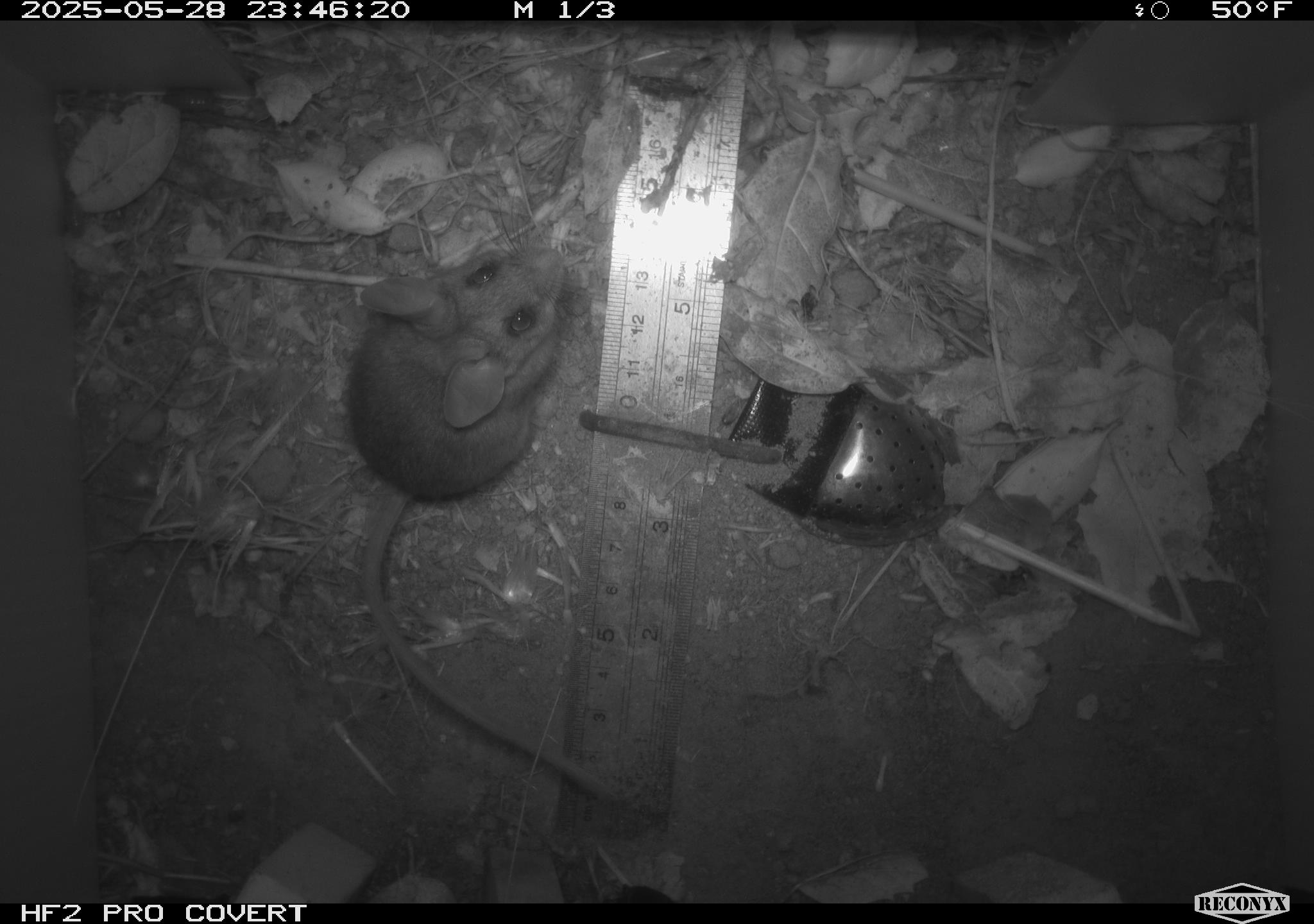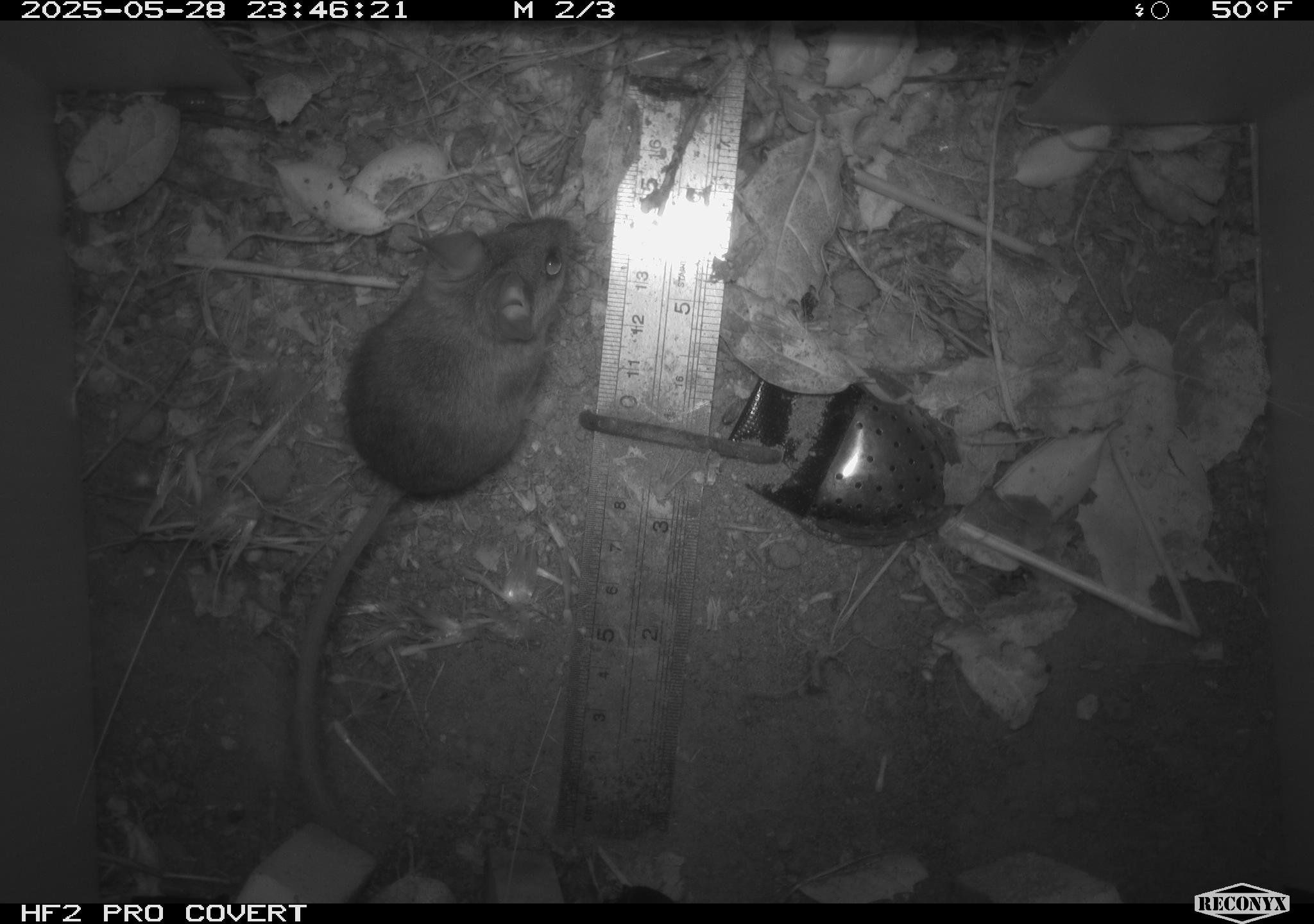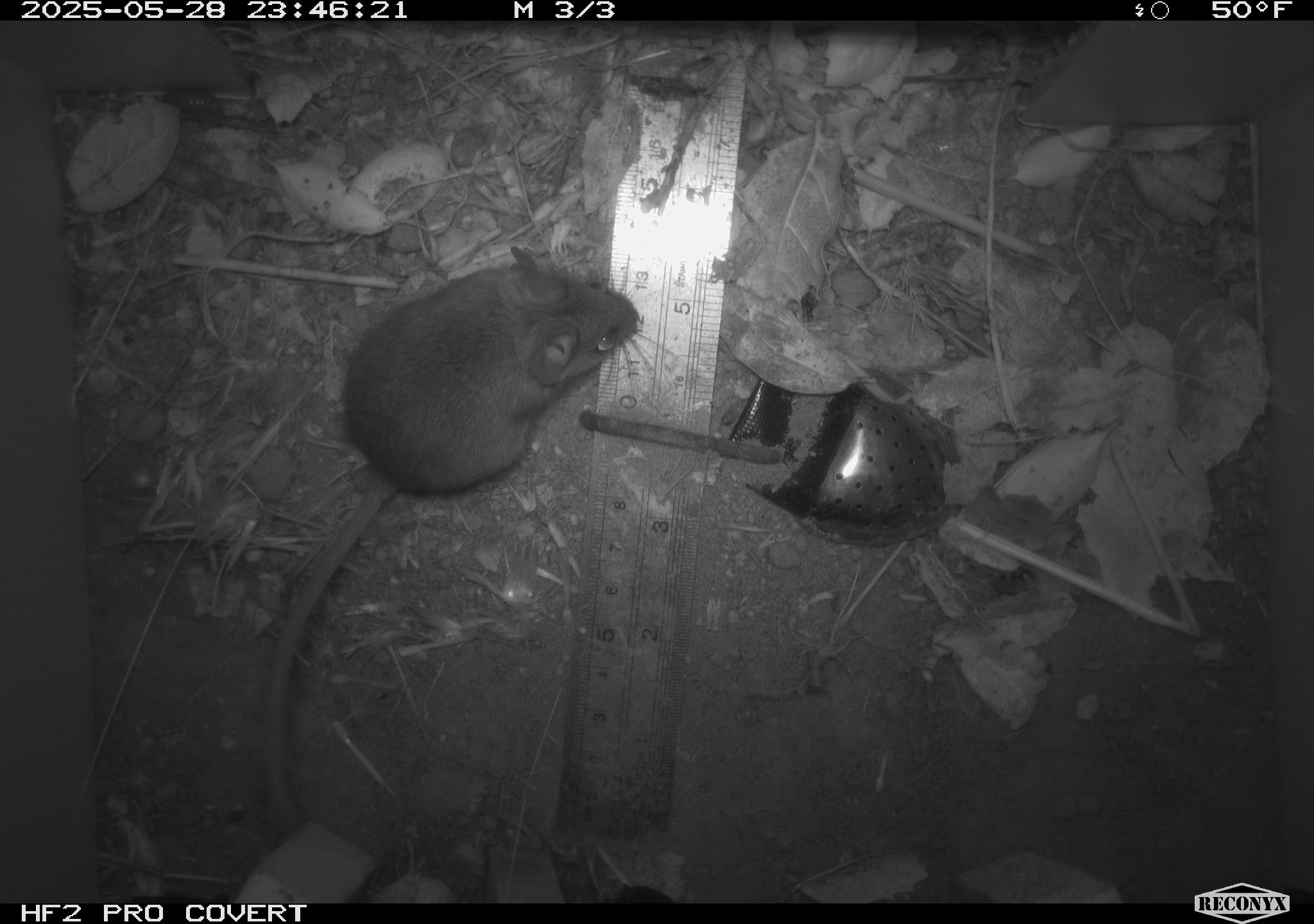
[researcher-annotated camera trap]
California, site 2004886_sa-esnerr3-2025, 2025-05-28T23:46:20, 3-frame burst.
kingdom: Animalia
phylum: Chordata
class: Mammalia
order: Rodentia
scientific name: Rodentia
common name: rodent